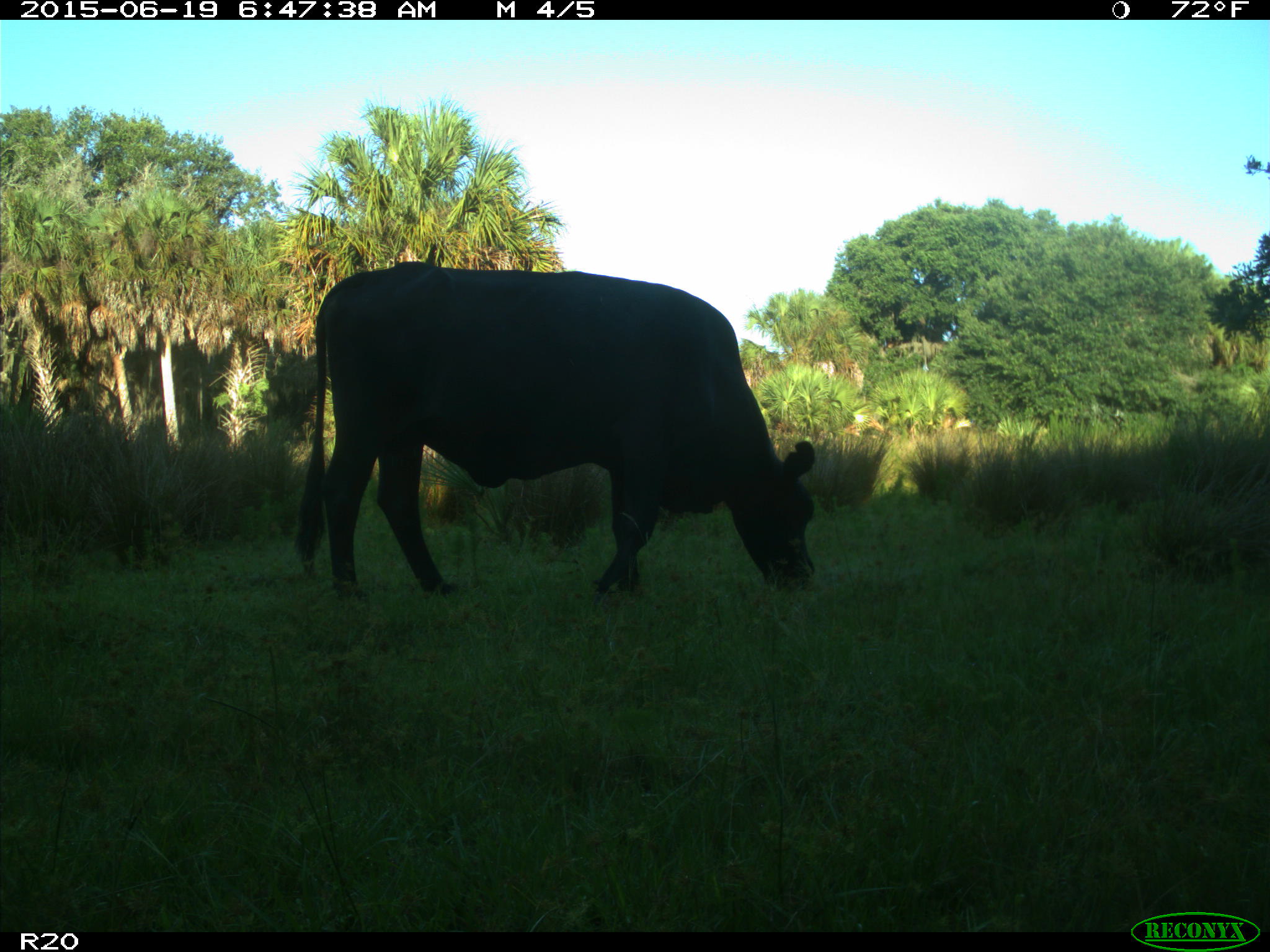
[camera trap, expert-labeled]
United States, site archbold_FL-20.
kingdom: Animalia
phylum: Chordata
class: Mammalia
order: Artiodactyla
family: Bovidae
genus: Bos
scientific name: Bos taurus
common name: domestic cow